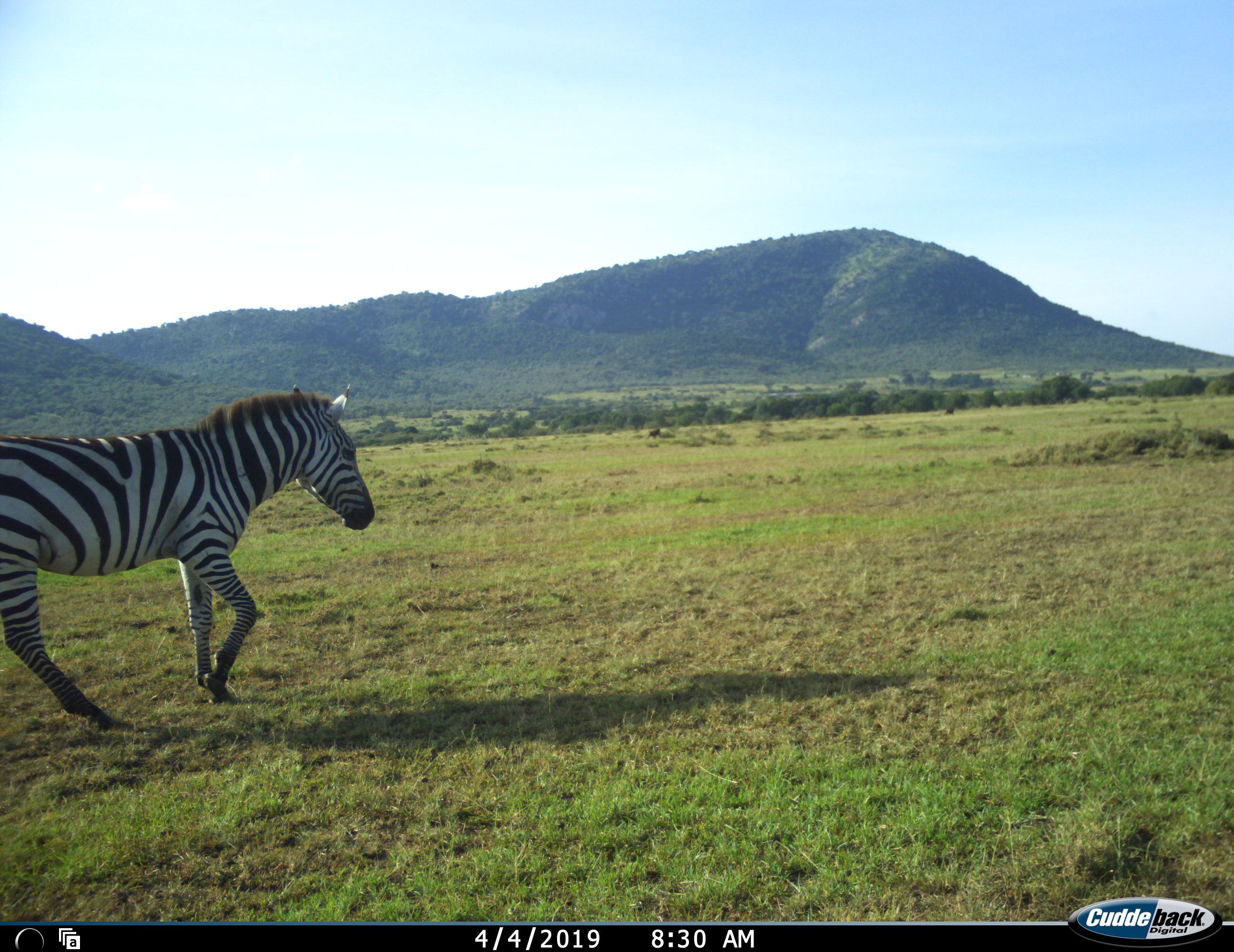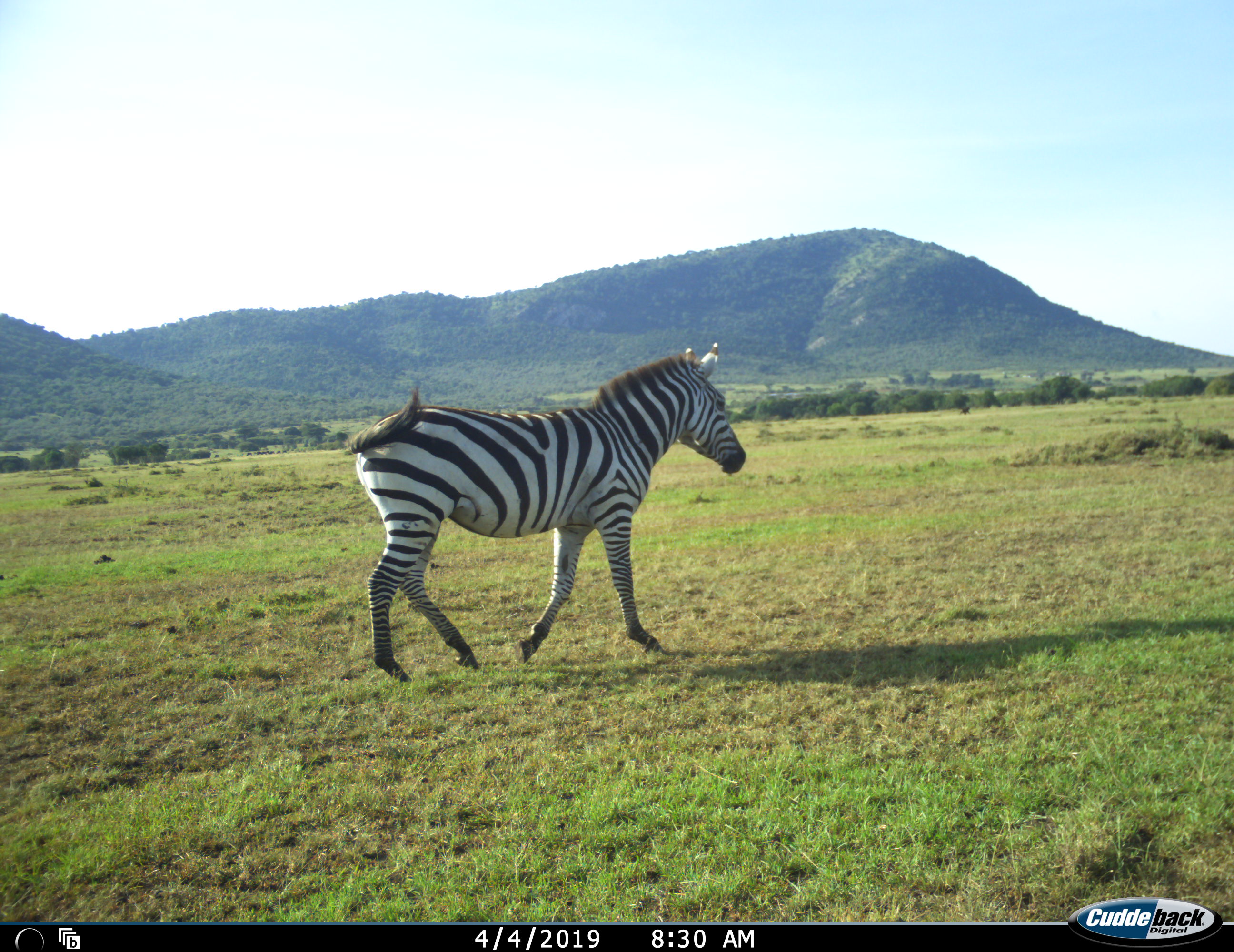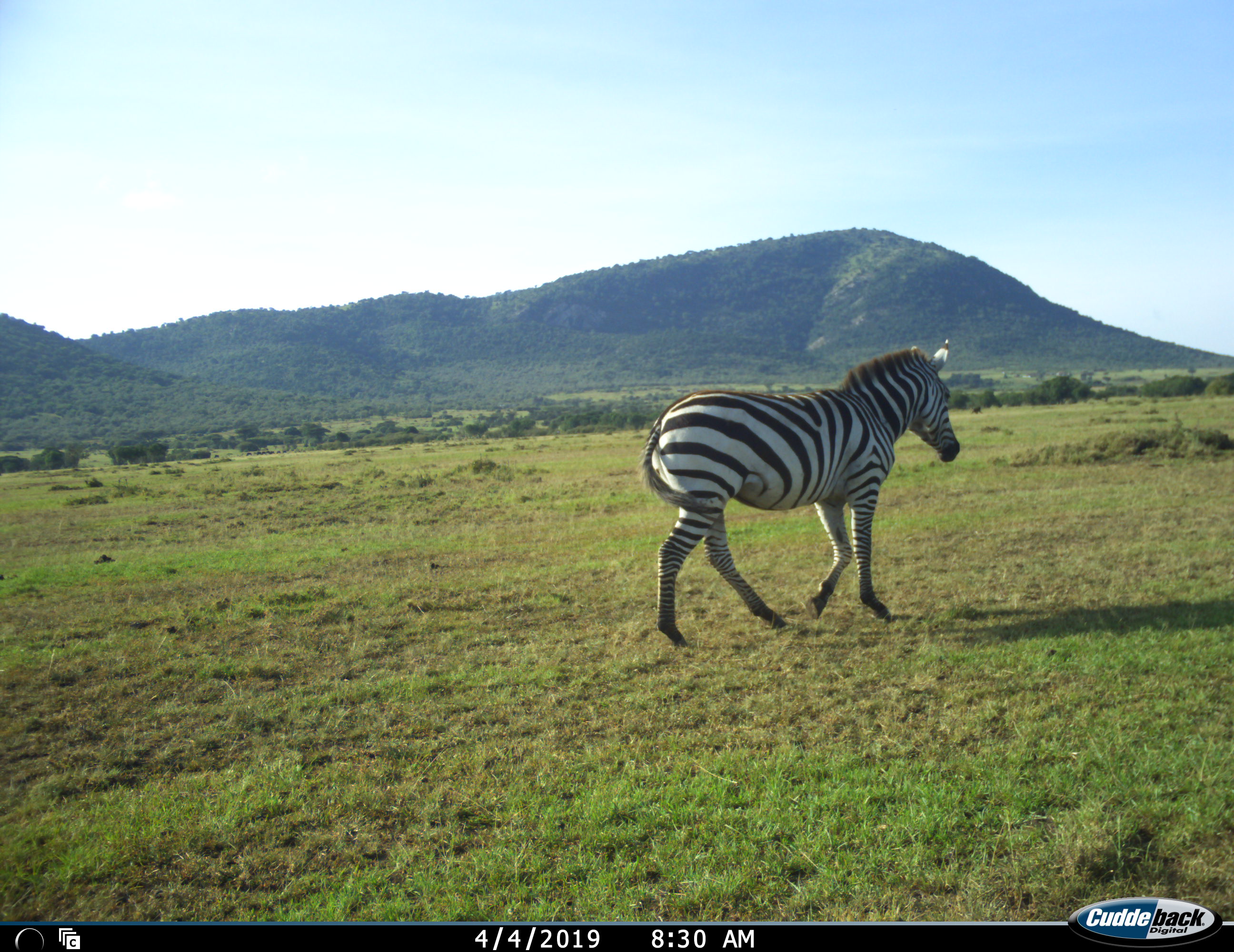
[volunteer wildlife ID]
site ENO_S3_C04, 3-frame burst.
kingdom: Animalia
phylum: Chordata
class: Mammalia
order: Perissodactyla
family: Equidae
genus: Equus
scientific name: Equus quagga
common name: plains zebra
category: zebraplains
Zebraplains (plains zebra) (Equus quagga), count 1. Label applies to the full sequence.